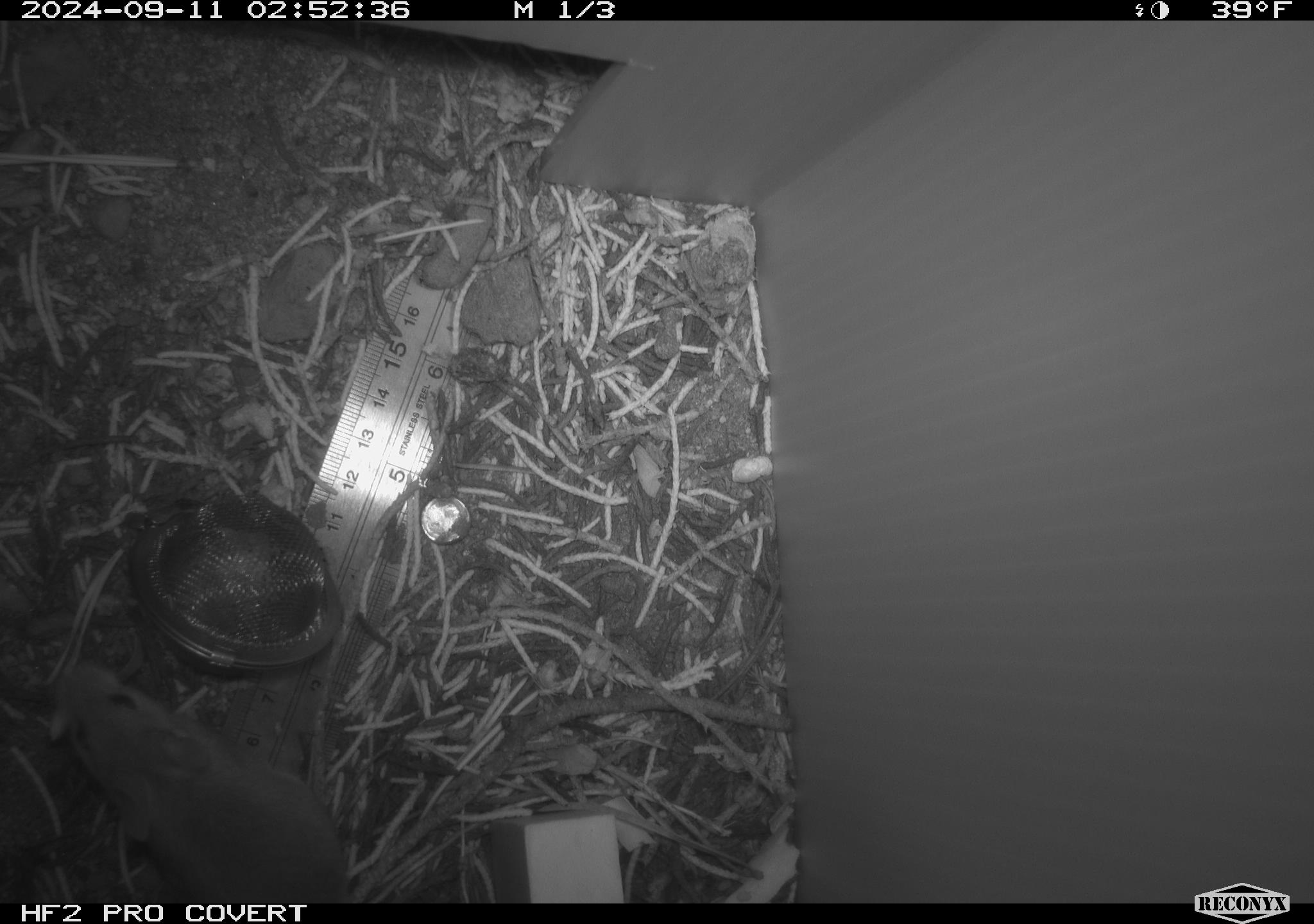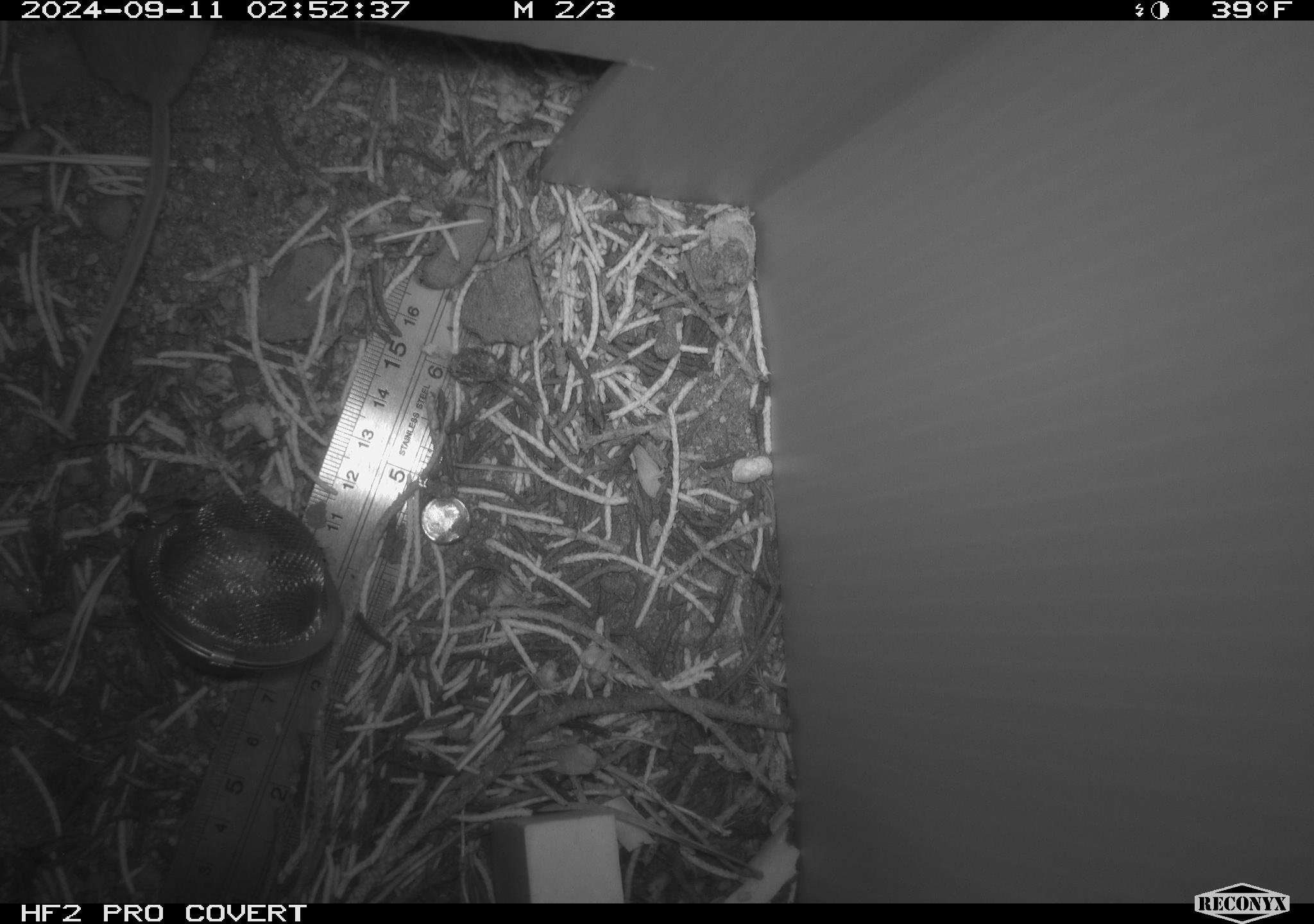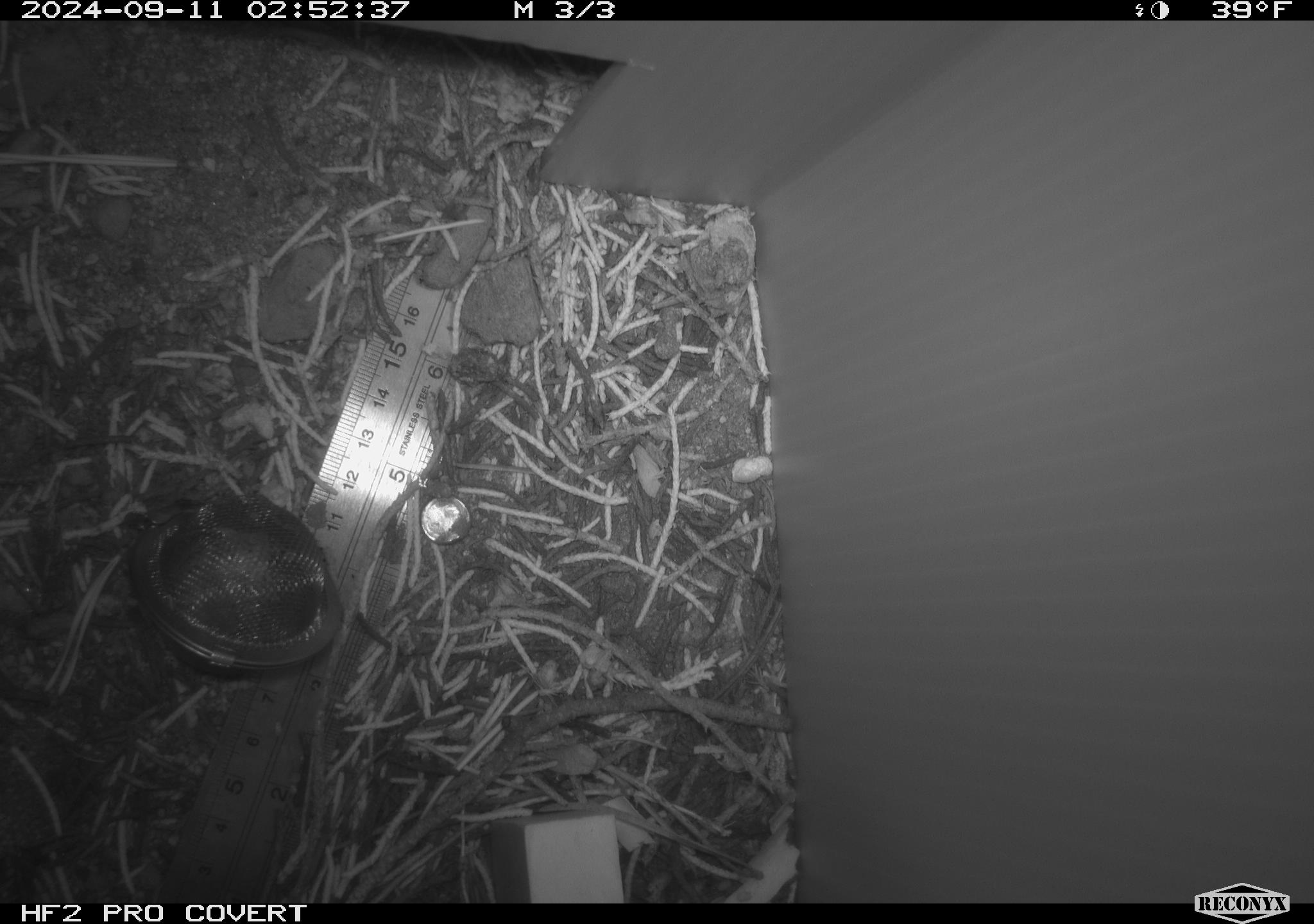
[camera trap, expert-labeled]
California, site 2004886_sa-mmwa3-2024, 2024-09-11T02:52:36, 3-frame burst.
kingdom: Animalia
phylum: Chordata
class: Mammalia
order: Rodentia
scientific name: Rodentia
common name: mouse species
Mouse species (Rodentia).